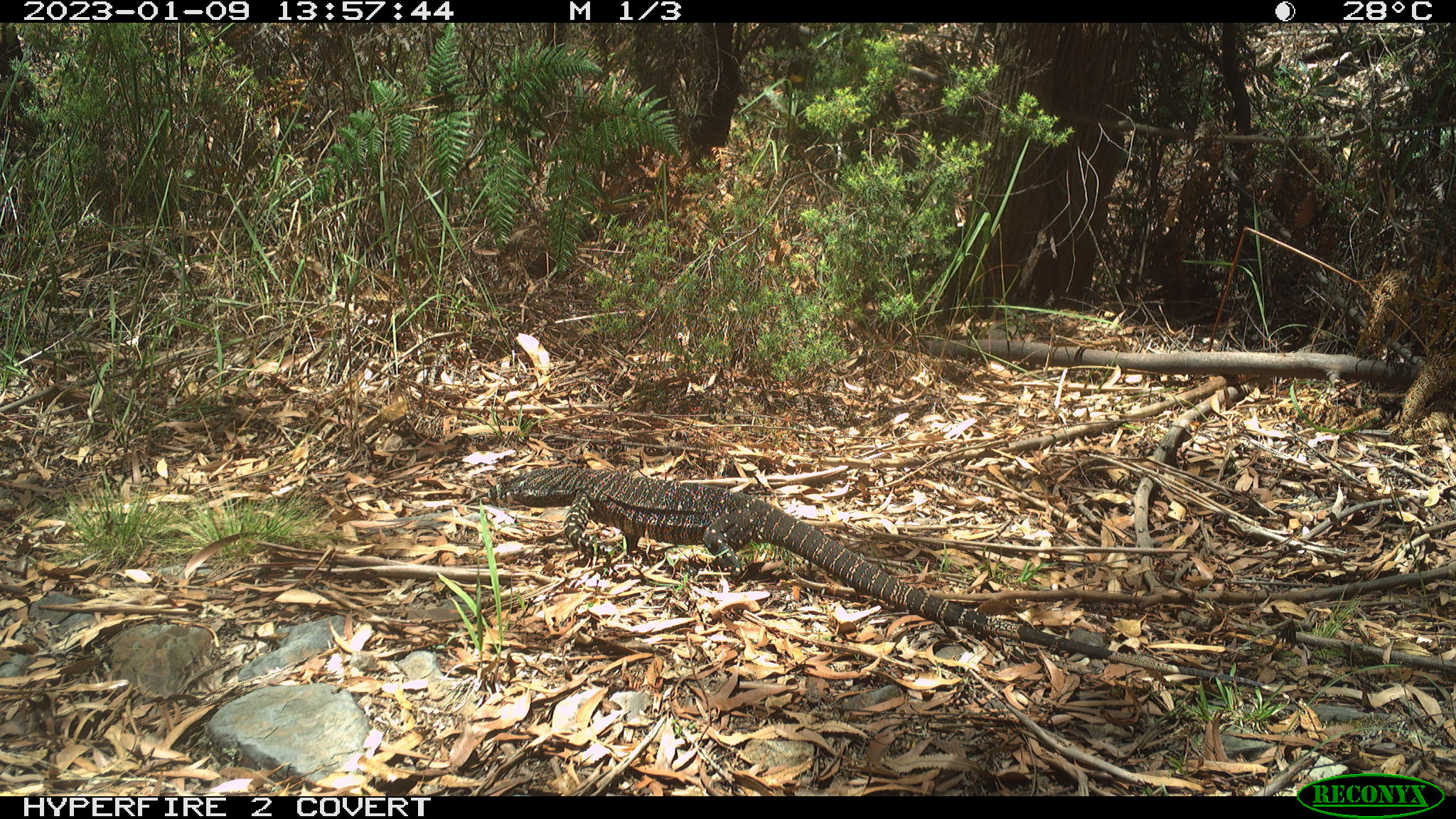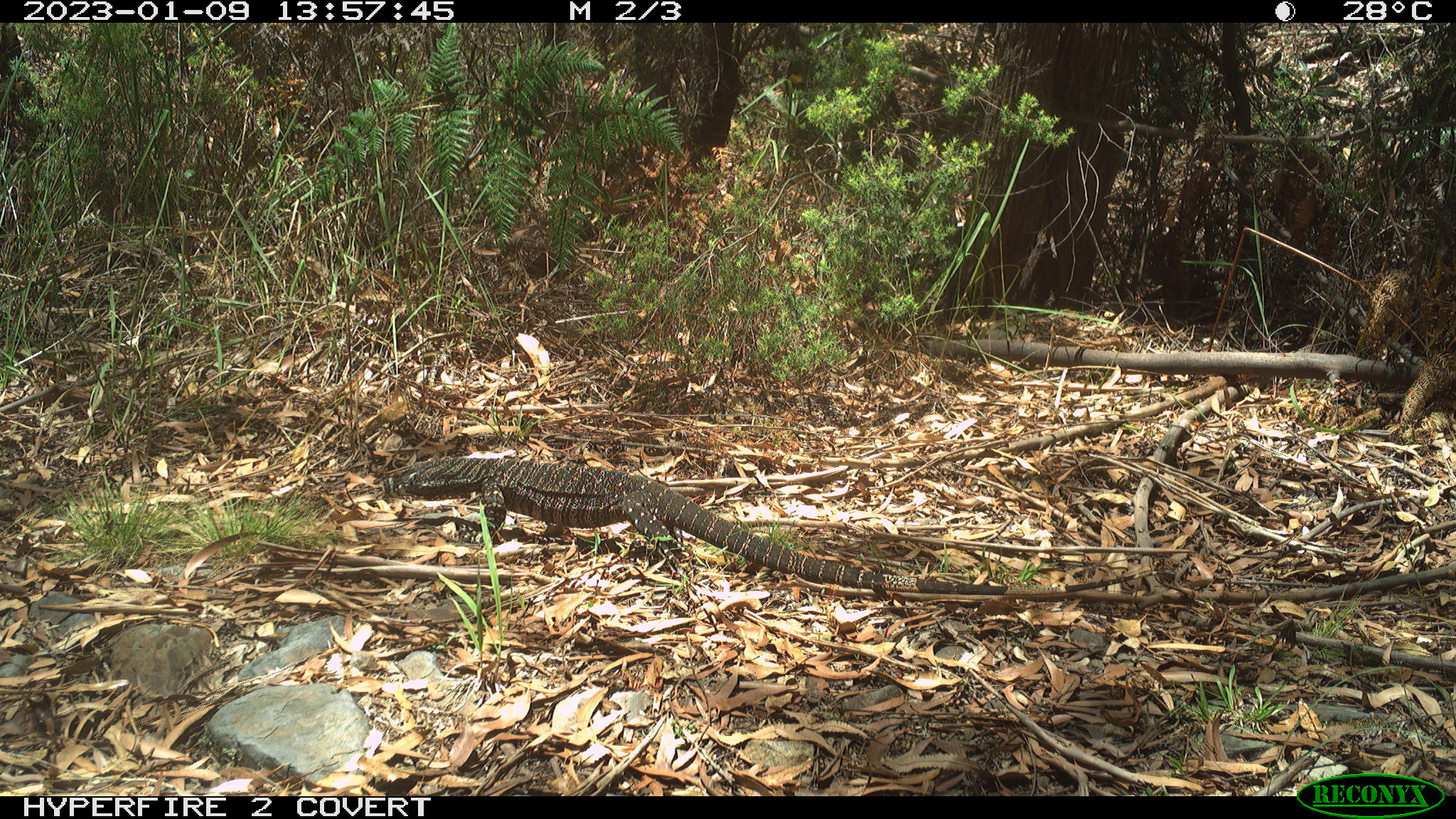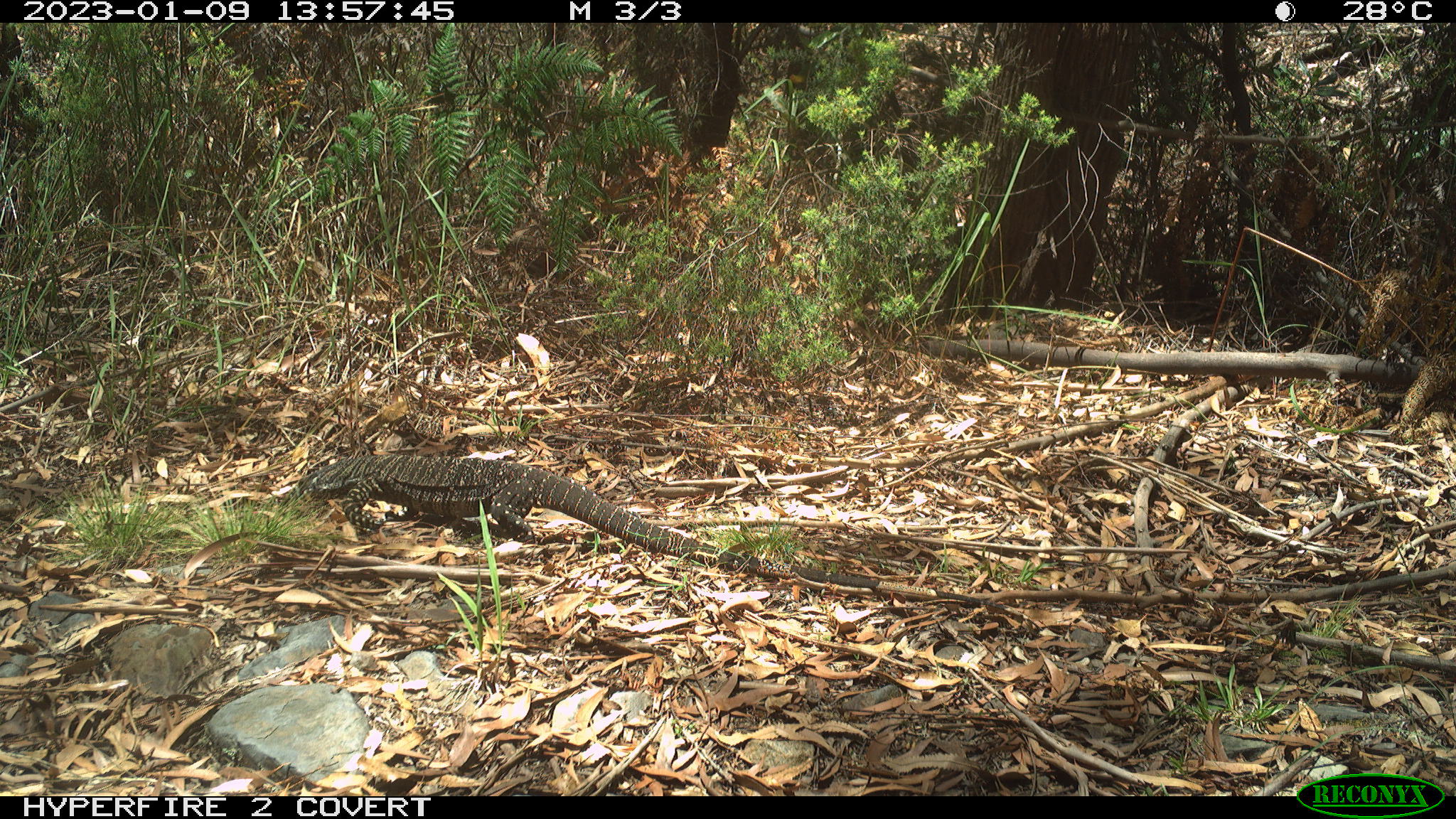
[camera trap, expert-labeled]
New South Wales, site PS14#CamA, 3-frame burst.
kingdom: Animalia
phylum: Chordata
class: Reptilia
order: Squamata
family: Varanidae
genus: Varanus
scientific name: Varanus varius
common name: lace monitor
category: goanna